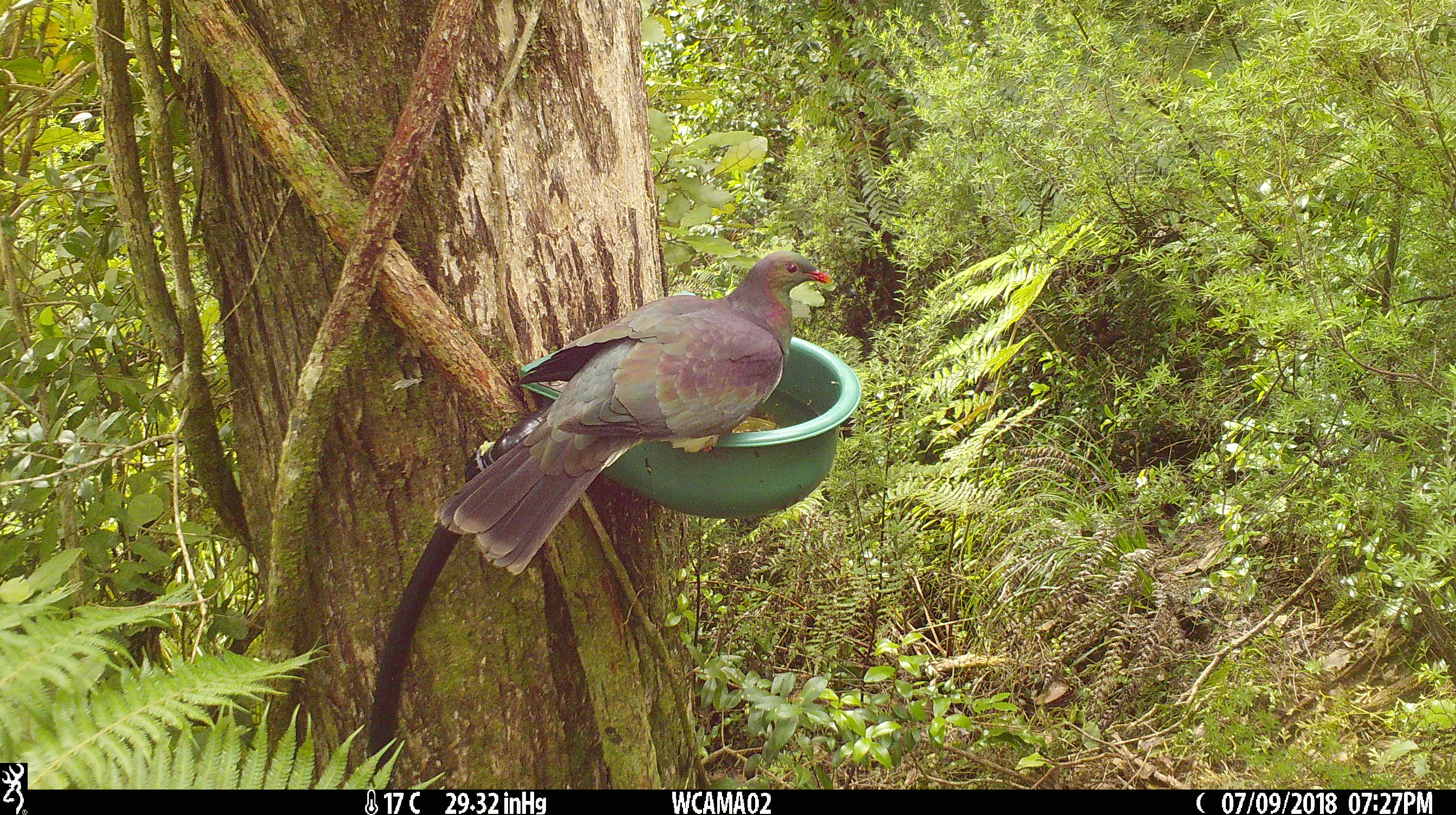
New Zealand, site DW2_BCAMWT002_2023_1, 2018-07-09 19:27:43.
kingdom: Animalia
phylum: Chordata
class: Aves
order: Columbiformes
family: Columbidae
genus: Hemiphaga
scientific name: Hemiphaga novaeseelandiae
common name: new zealand pigeon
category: kereru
Kereru (new zealand pigeon) (Hemiphaga novaeseelandiae).